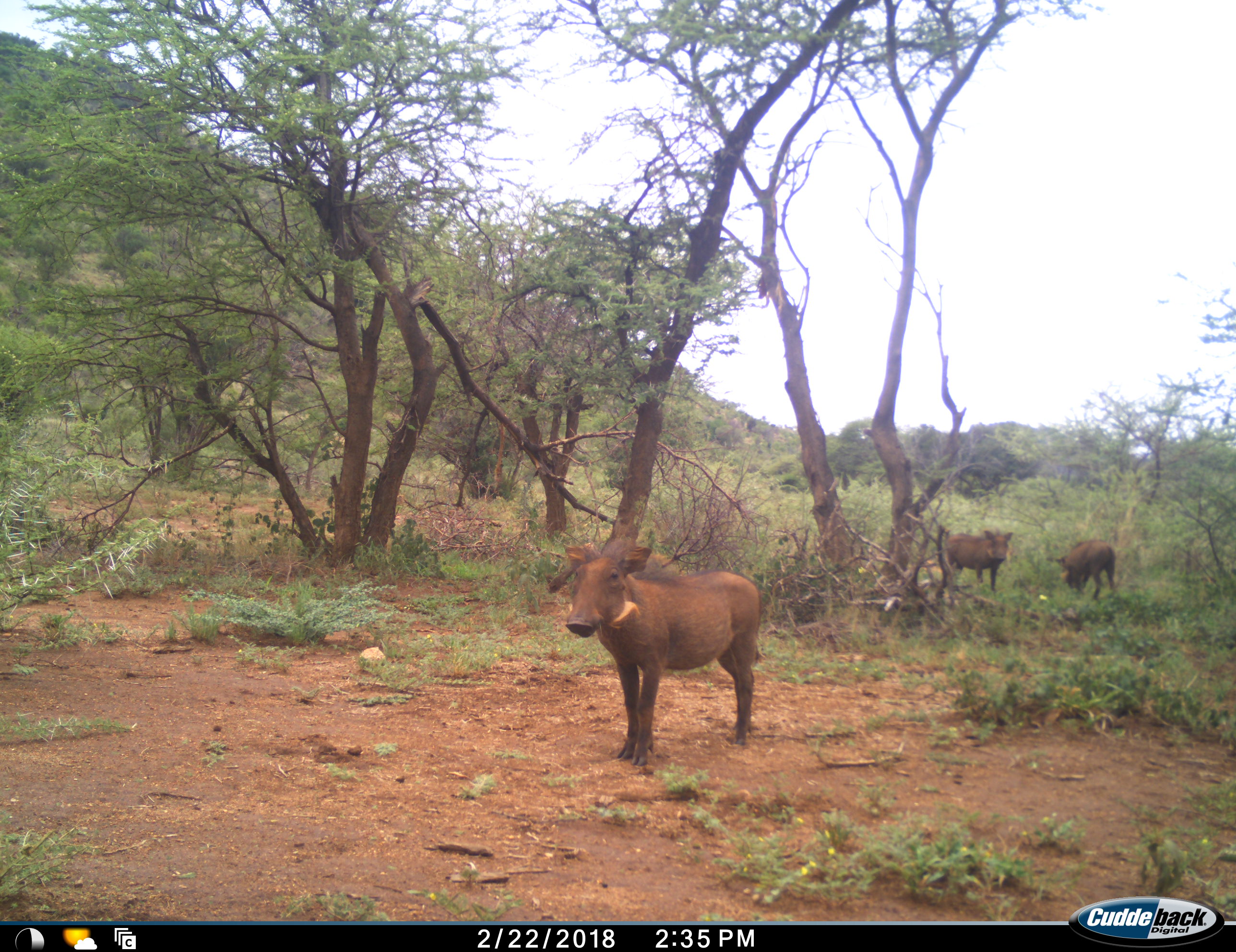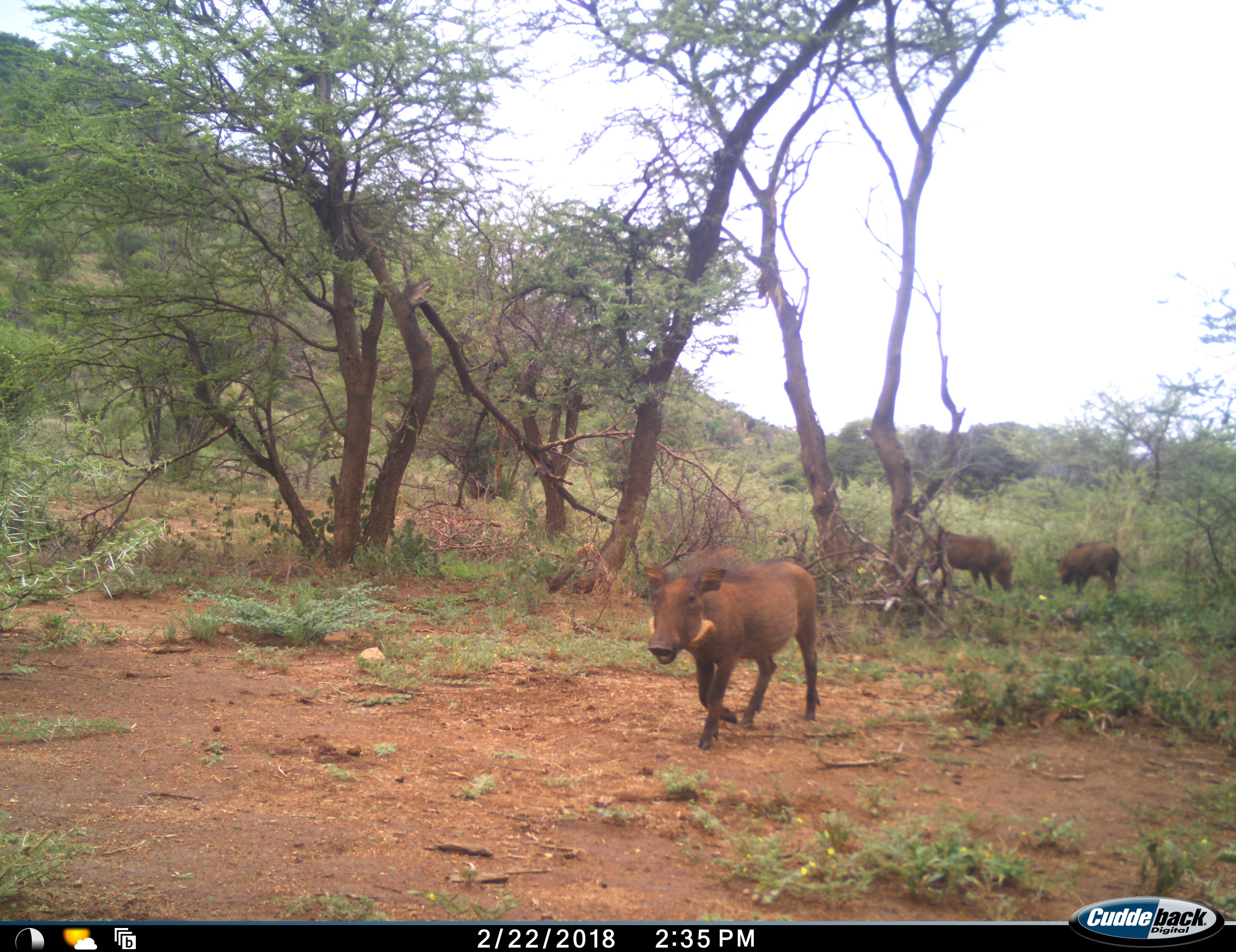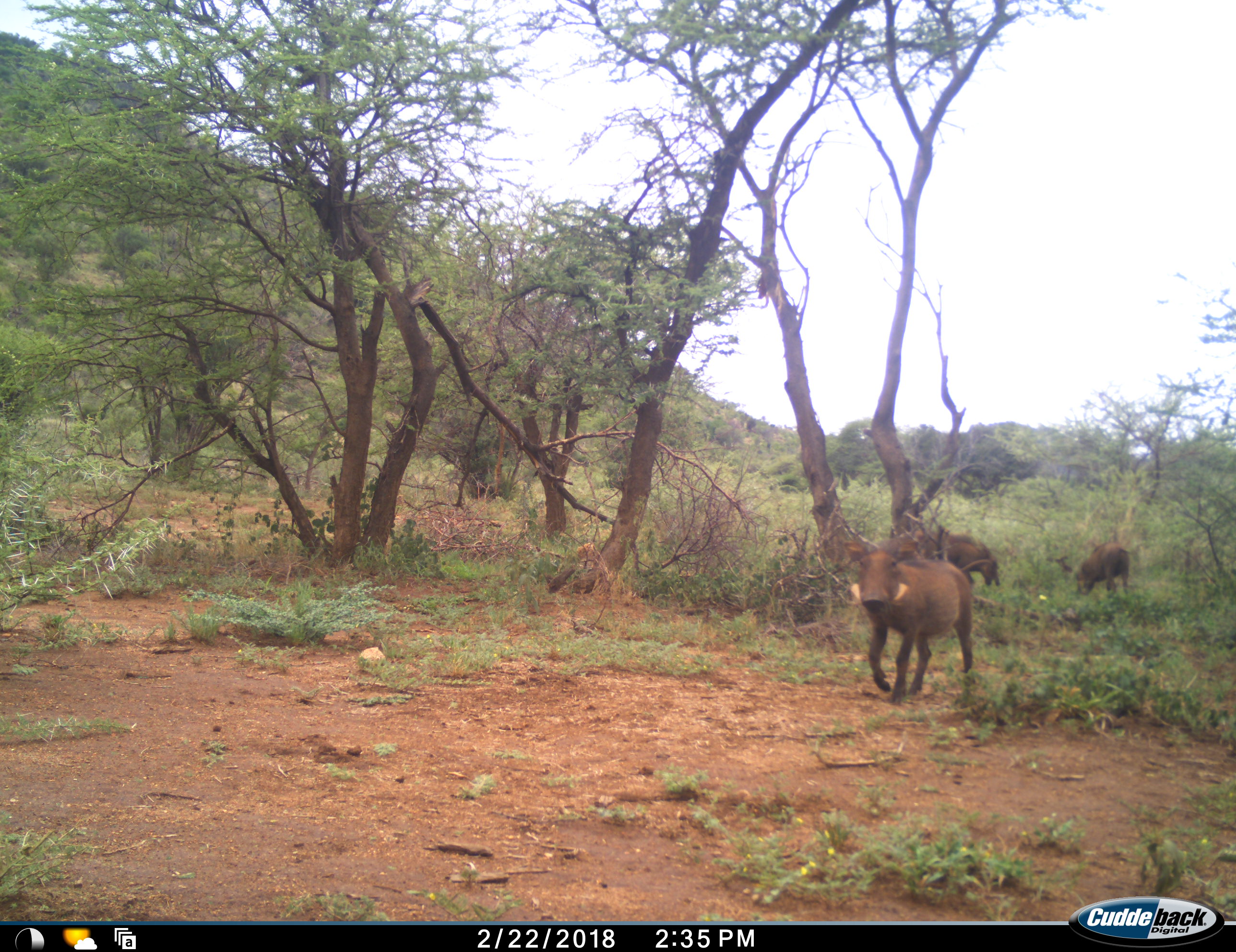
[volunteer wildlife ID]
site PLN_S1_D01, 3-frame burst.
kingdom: Animalia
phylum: Chordata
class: Mammalia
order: Artiodactyla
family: Suidae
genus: Phacochoerus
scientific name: Phacochoerus africanus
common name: warthog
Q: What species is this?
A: Warthog (Phacochoerus africanus).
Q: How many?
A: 3.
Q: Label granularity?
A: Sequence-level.